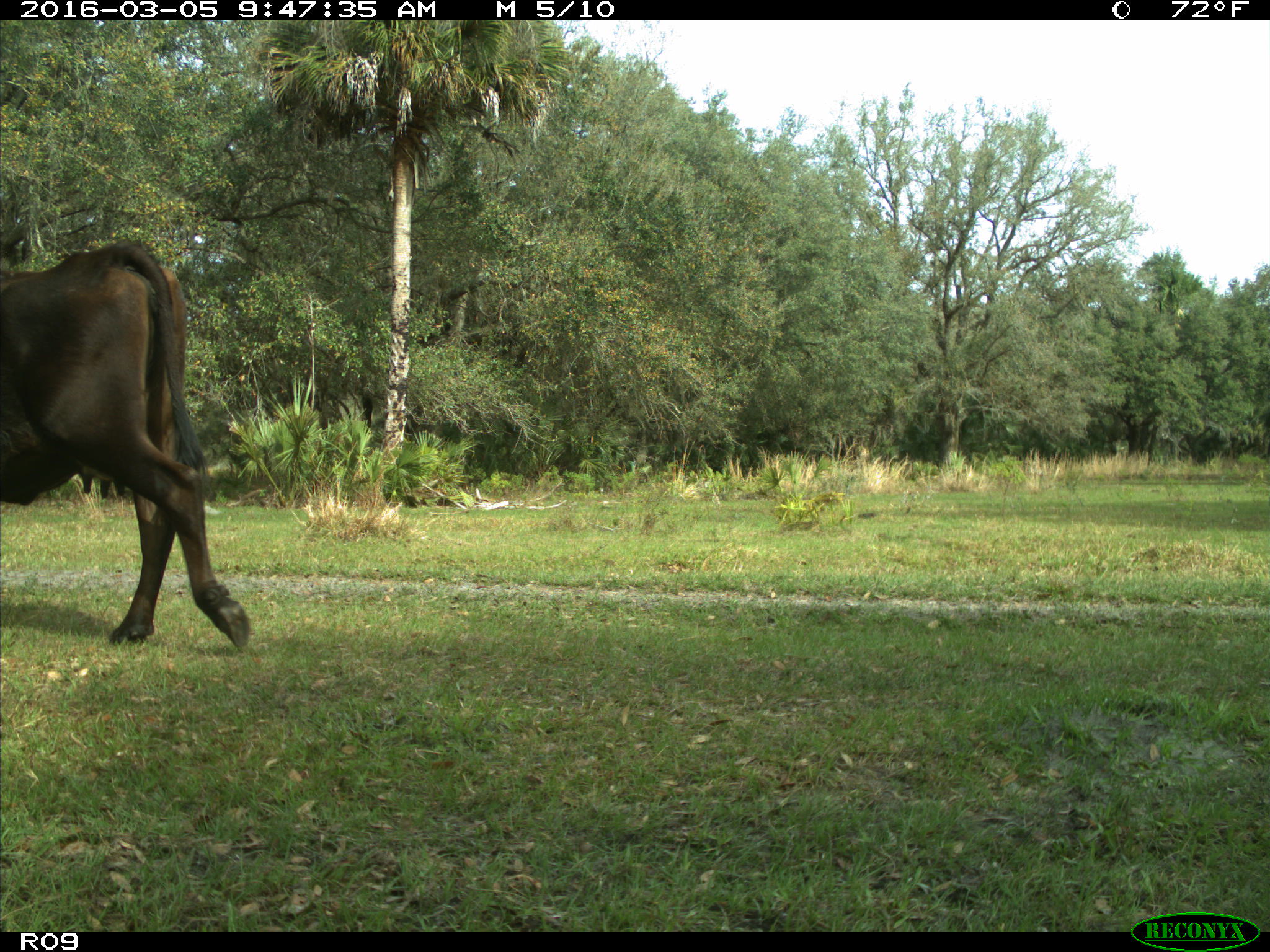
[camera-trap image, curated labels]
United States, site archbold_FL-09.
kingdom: Animalia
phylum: Chordata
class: Mammalia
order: Artiodactyla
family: Bovidae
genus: Bos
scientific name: Bos taurus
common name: domestic cow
Bos taurus (domestic cow).